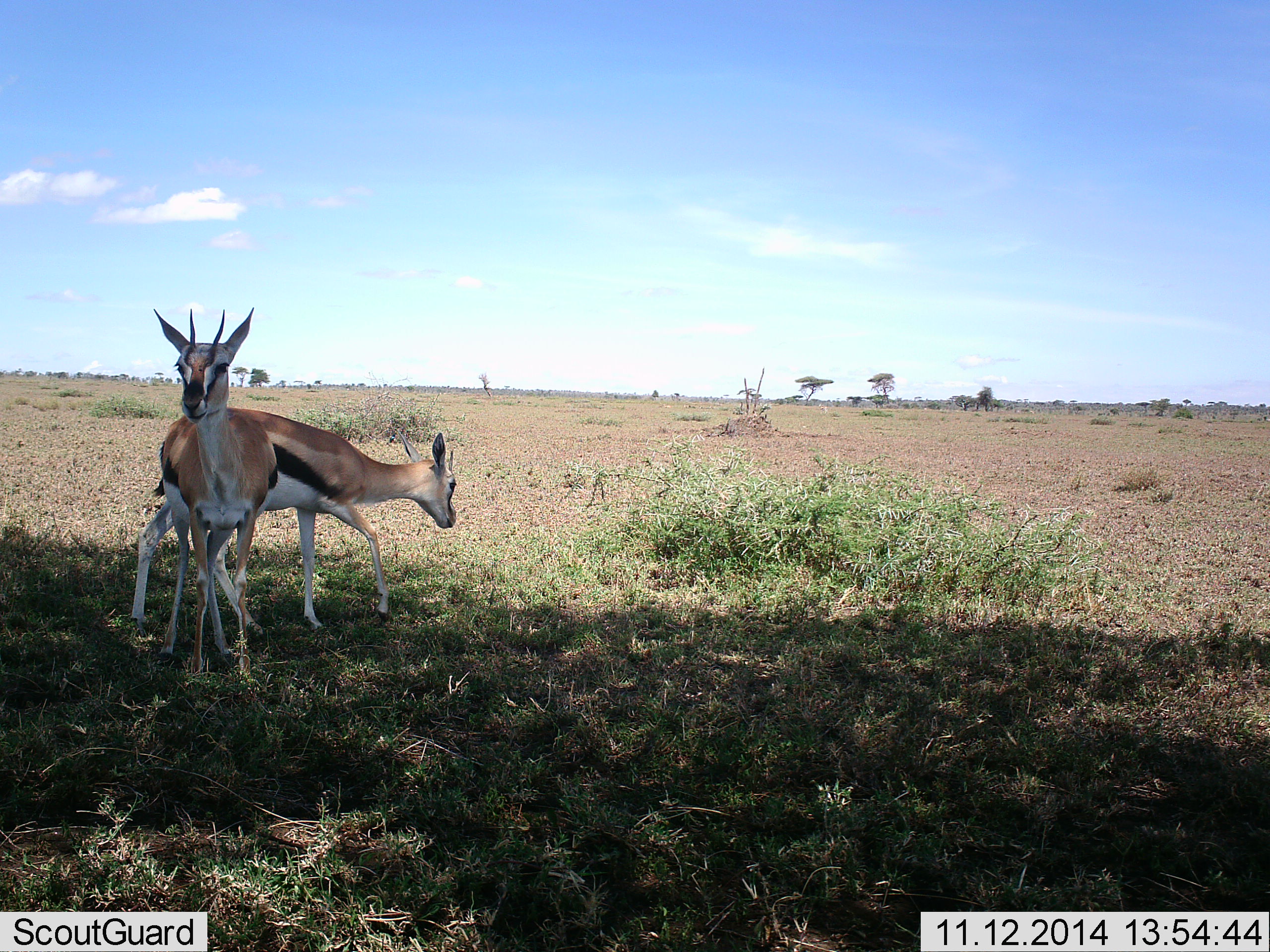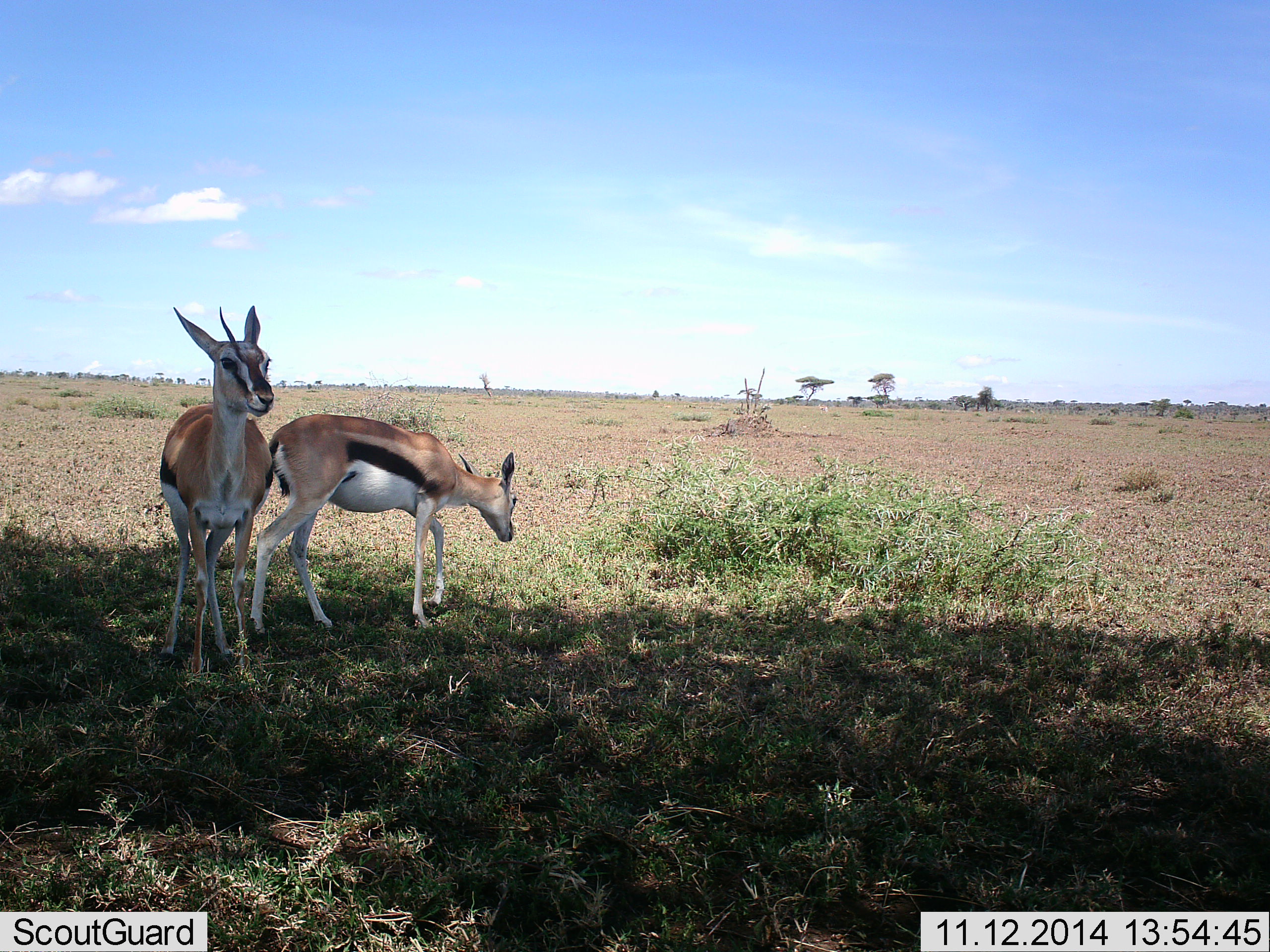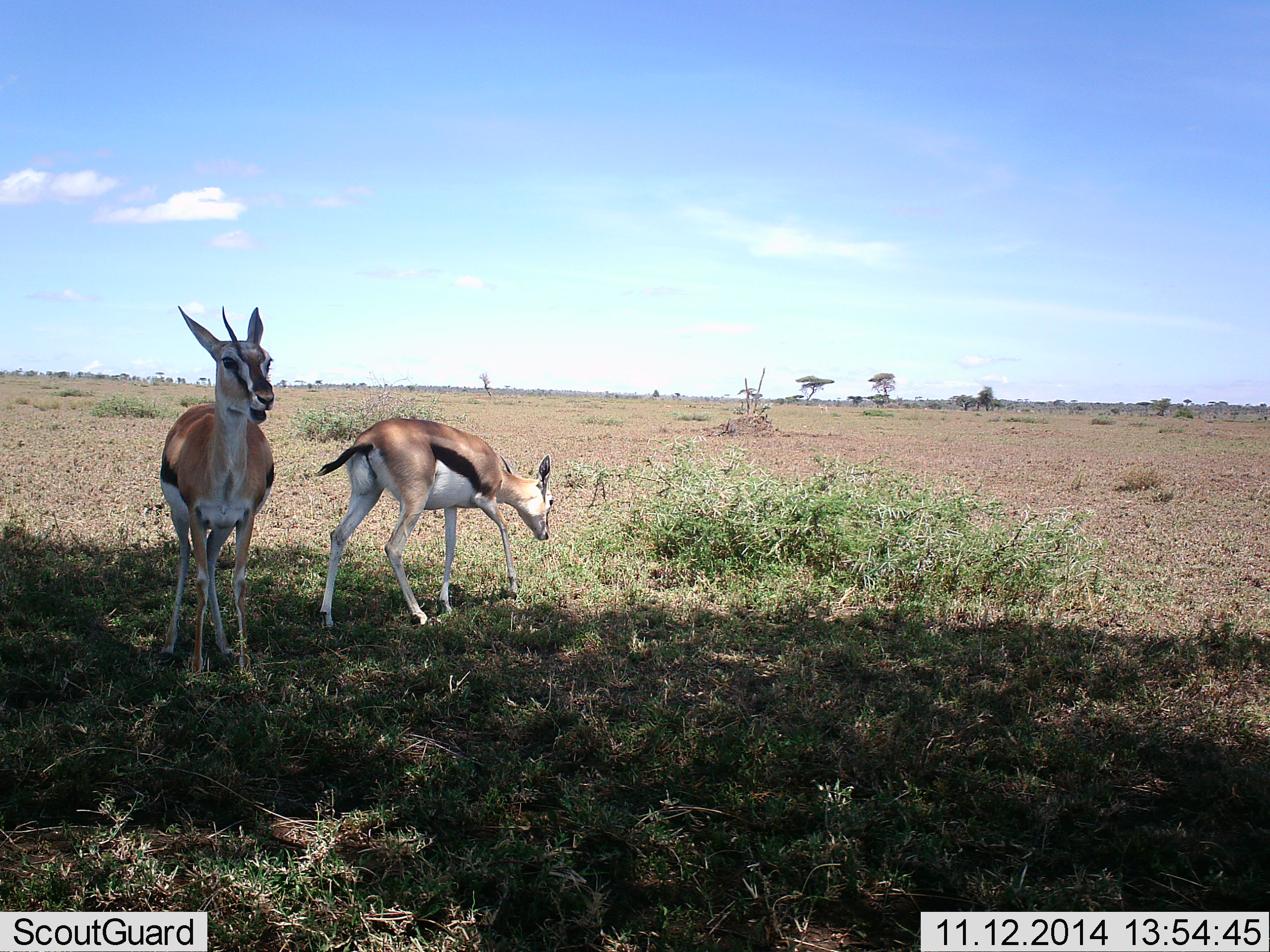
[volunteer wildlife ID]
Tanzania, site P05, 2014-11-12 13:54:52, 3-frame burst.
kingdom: Animalia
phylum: Chordata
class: Mammalia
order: Artiodactyla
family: Bovidae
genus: Eudorcas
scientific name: Eudorcas thomsonii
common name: thomson's gazelle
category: gazellethomsons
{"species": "gazellethomsons (thomson's gazelle) (Eudorcas thomsonii)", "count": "2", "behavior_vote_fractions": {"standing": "80%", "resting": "0%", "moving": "70%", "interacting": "0%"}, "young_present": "0%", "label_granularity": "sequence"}